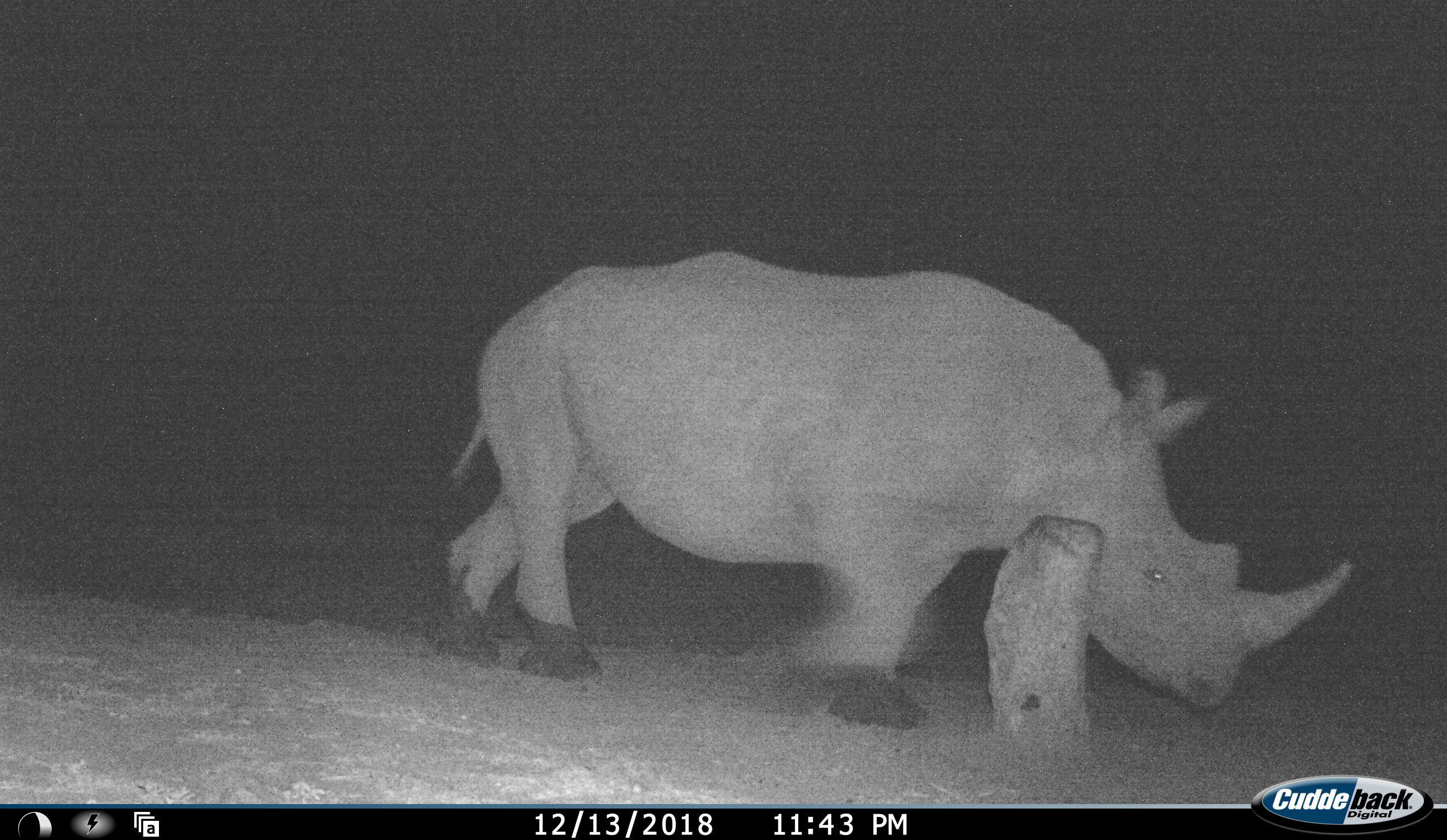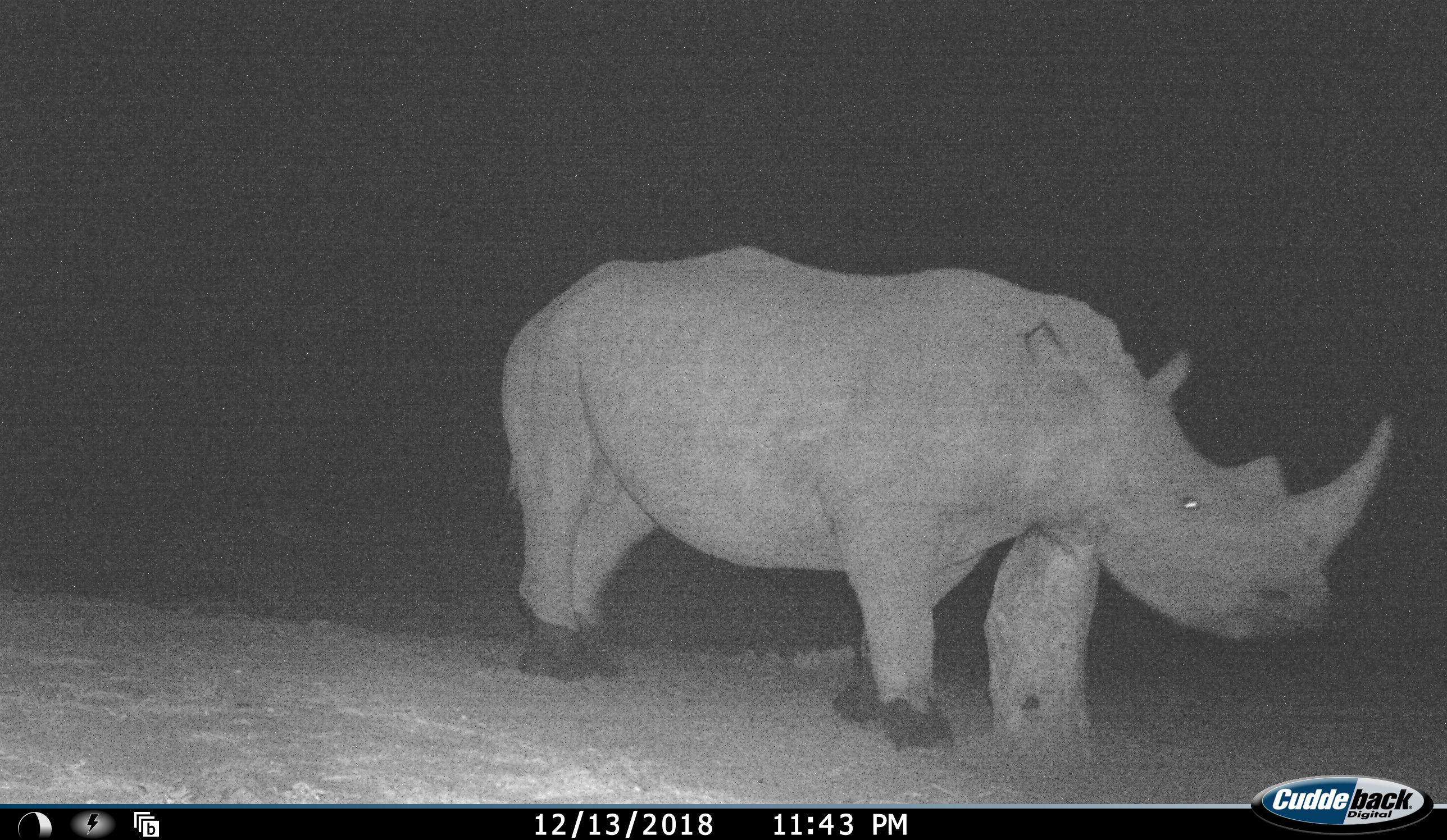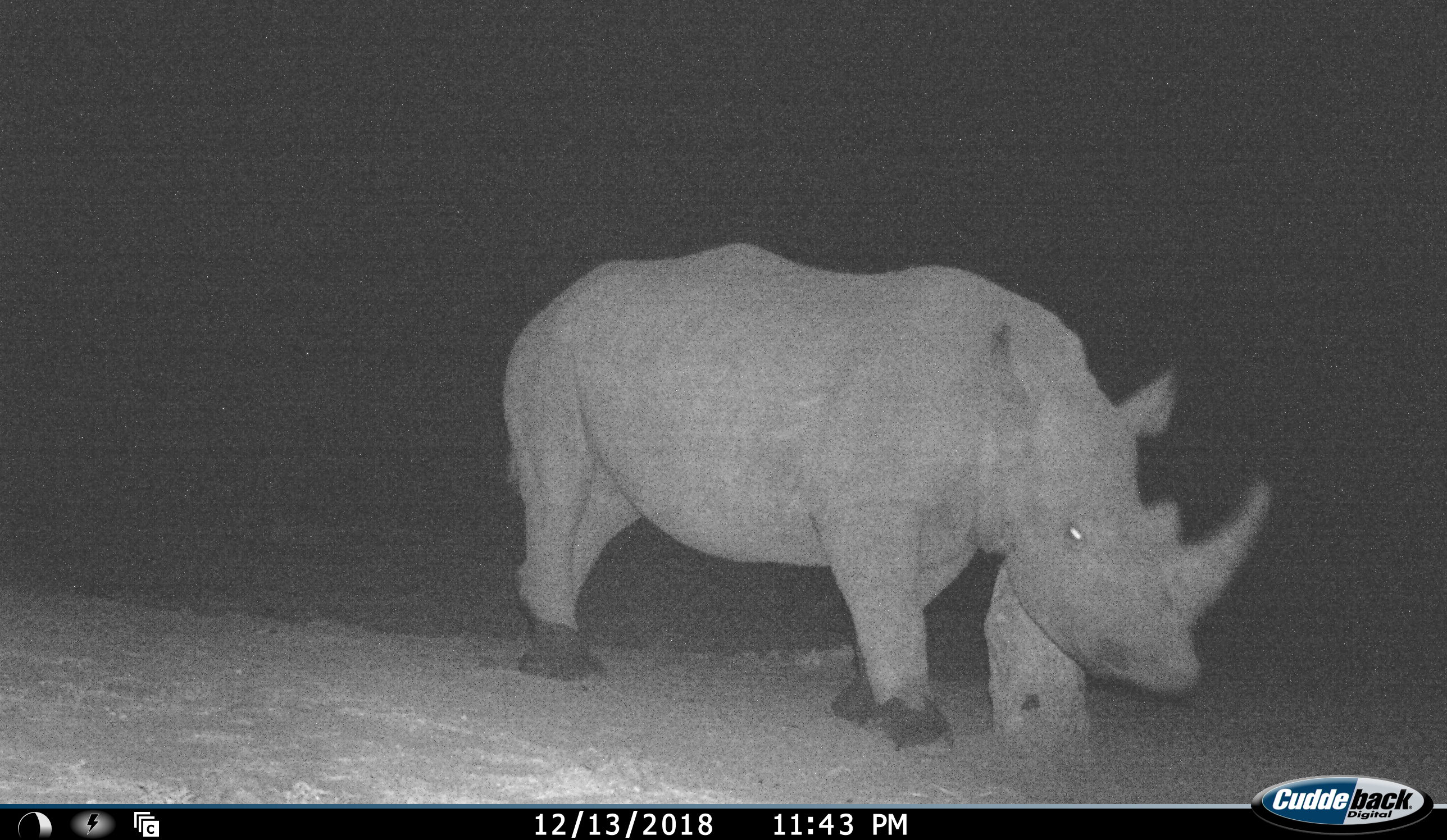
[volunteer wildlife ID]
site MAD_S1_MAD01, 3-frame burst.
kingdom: Animalia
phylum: Chordata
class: Mammalia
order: Perissodactyla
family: Rhinocerotidae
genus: Diceros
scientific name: Diceros bicornis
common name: black rhinoceros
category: rhinocerosblack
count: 1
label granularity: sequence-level